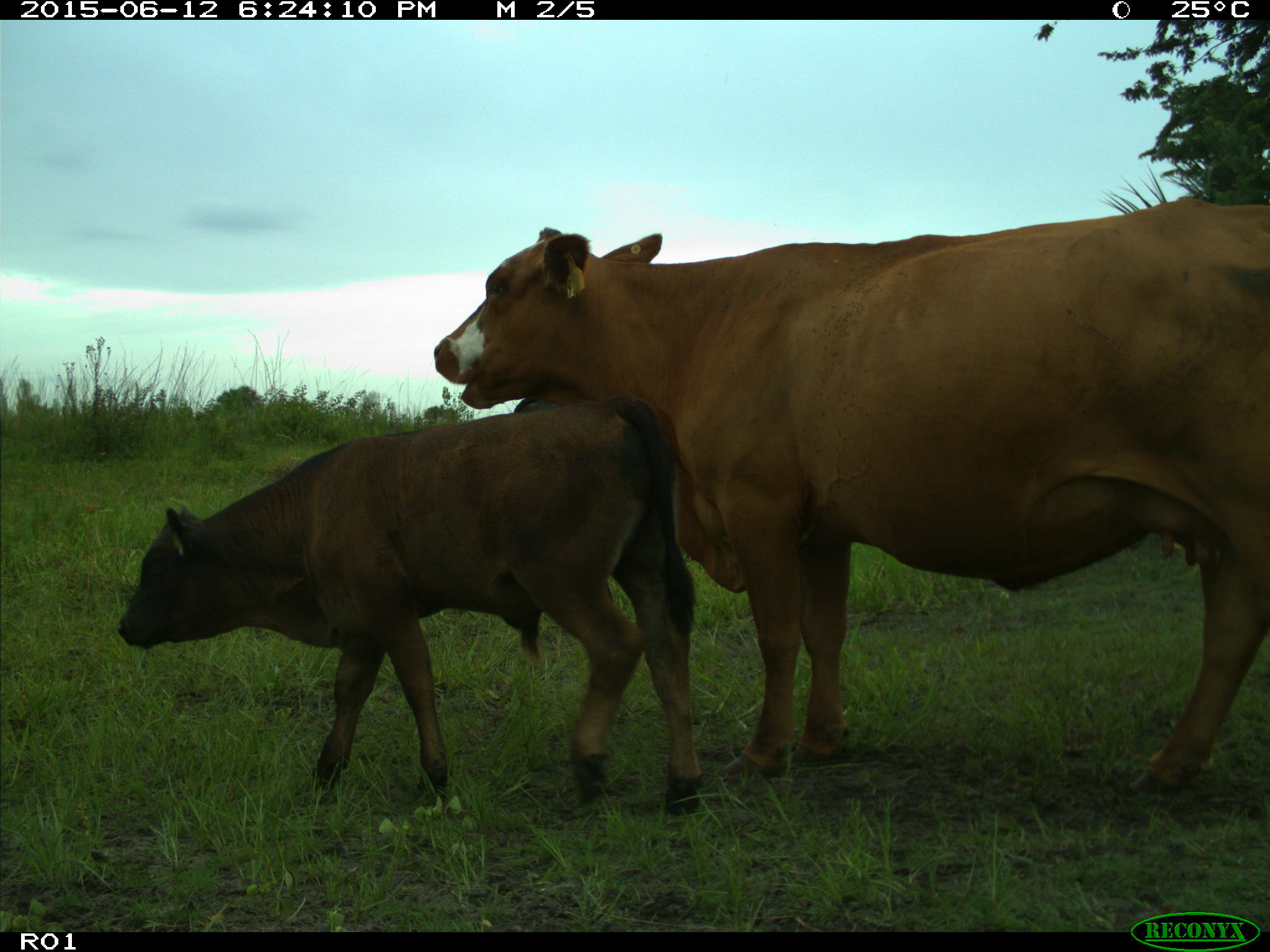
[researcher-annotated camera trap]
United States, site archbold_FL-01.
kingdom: Animalia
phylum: Chordata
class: Mammalia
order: Artiodactyla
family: Bovidae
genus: Bos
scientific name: Bos taurus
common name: domestic cow